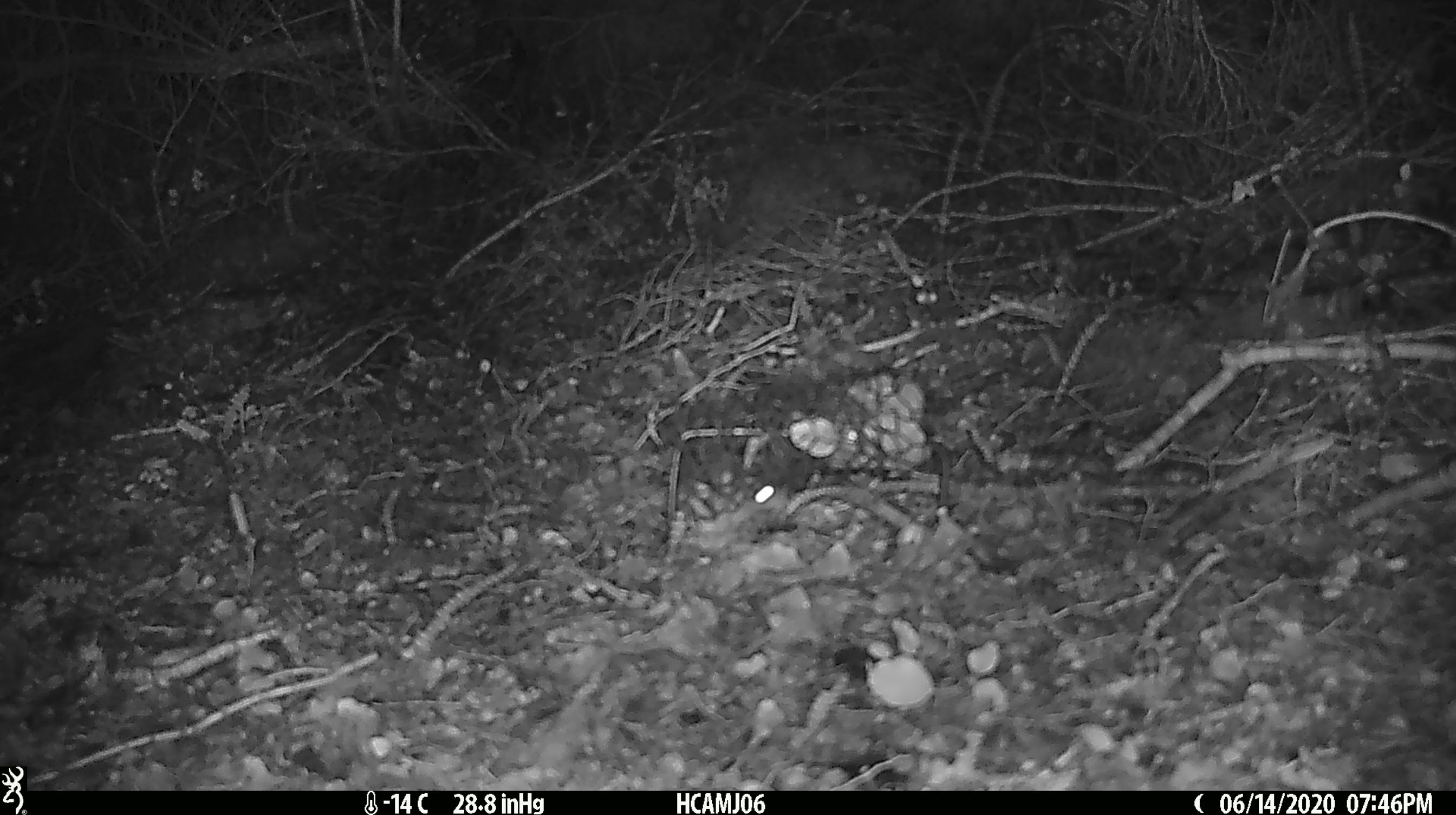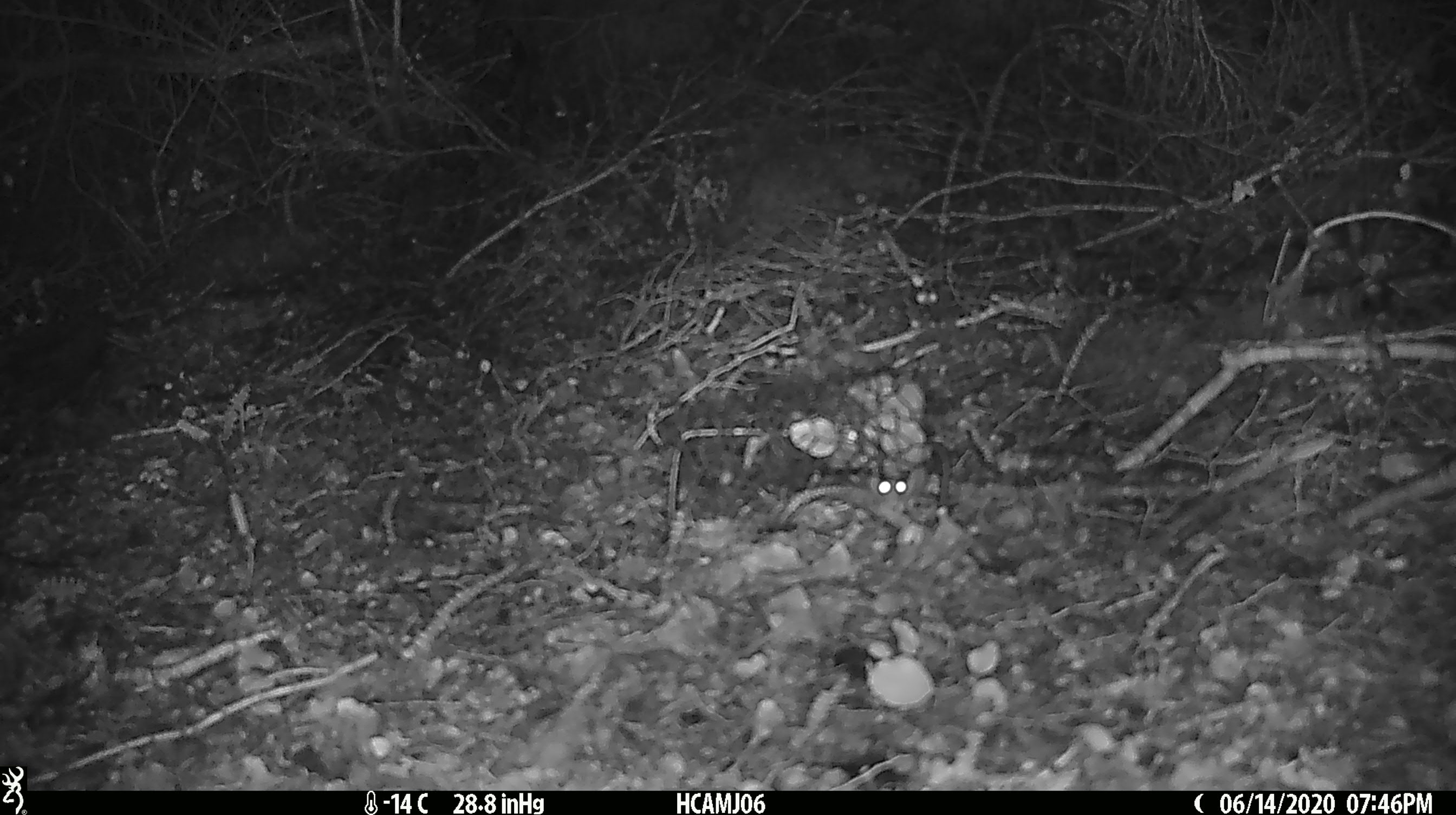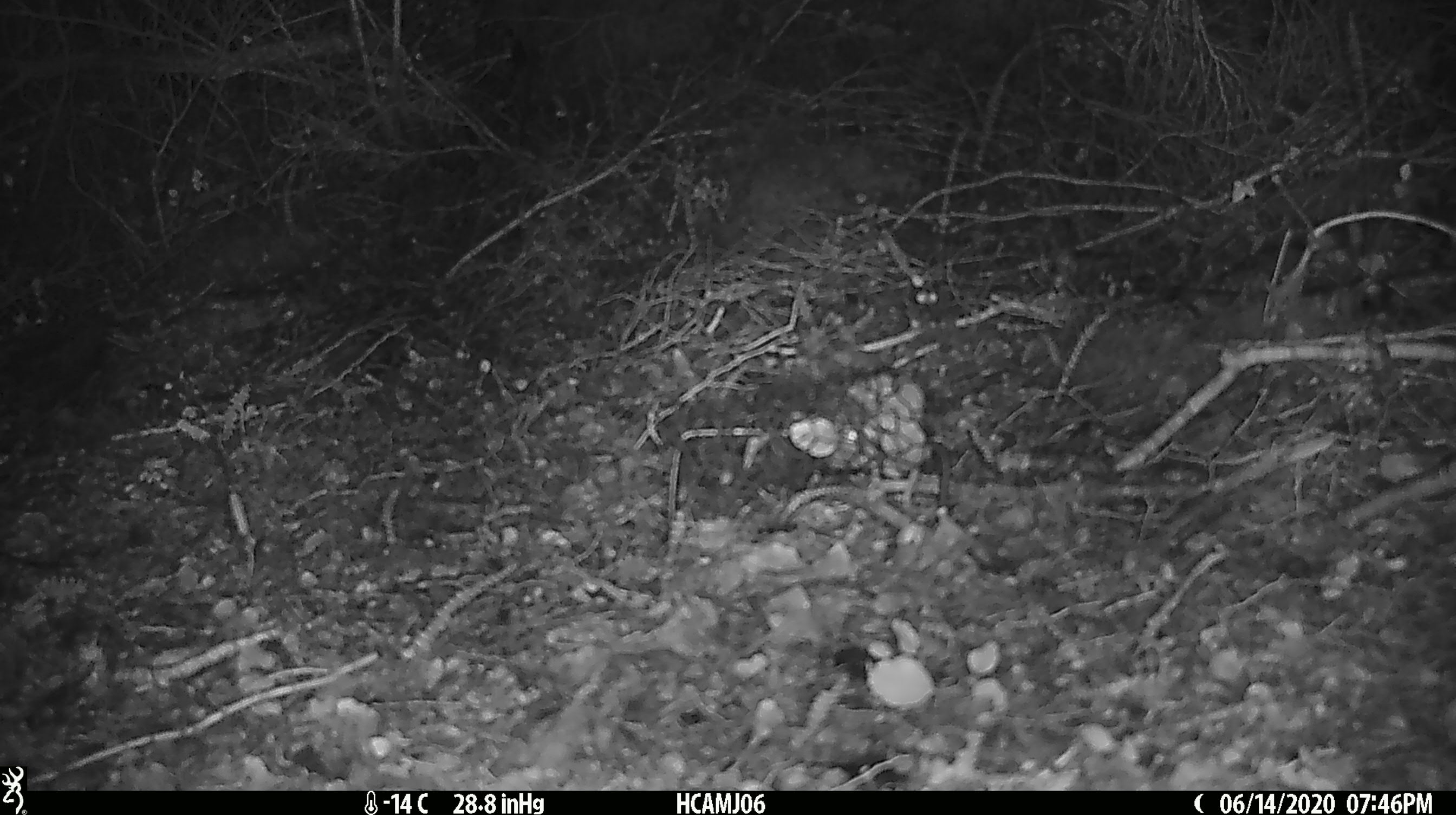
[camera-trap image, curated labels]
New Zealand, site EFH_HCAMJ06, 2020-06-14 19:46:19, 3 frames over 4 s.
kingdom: Animalia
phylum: Chordata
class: Mammalia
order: Rodentia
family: Muridae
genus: Mus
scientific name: Mus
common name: mouse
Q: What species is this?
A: Mouse (Mus).